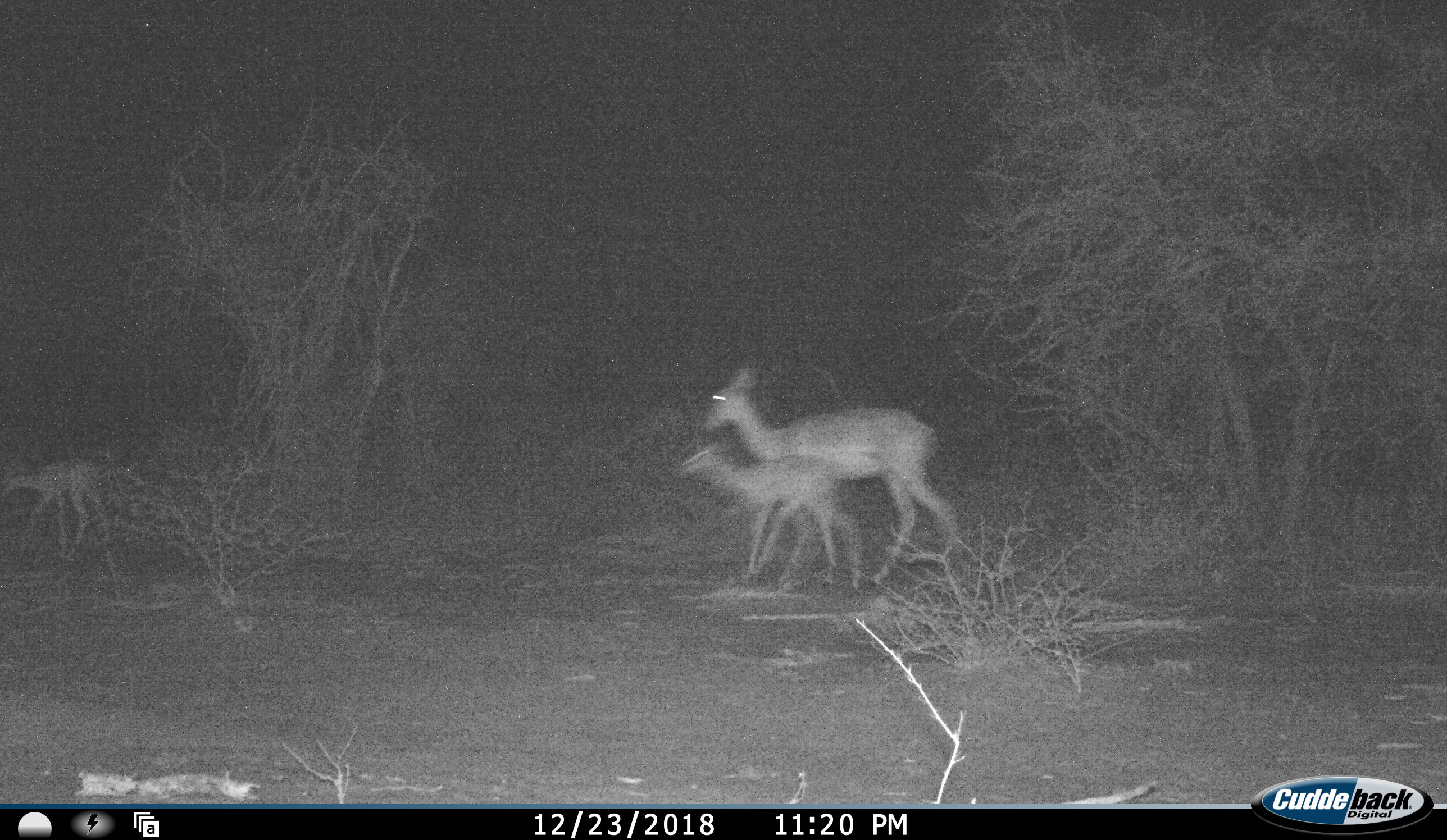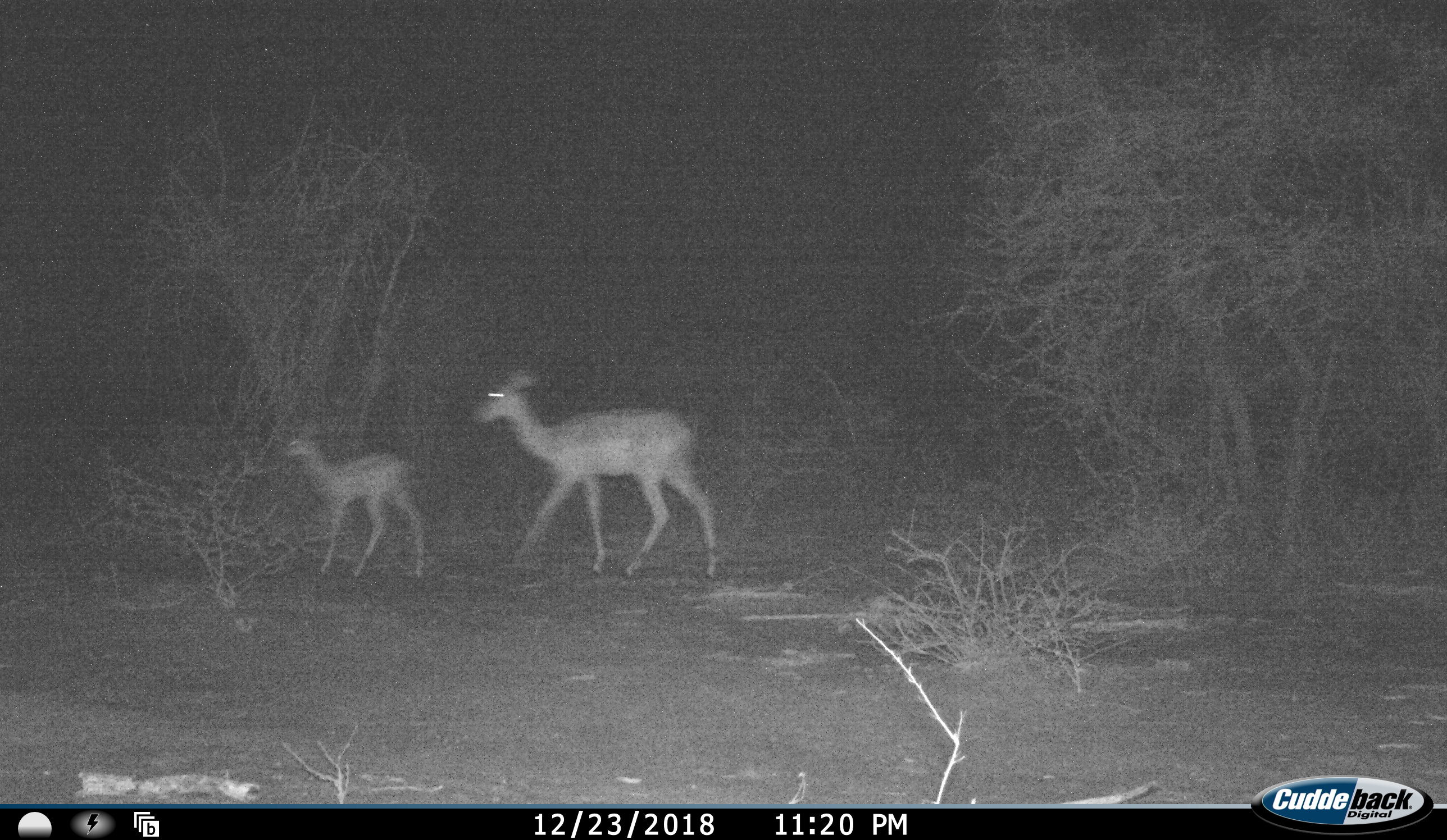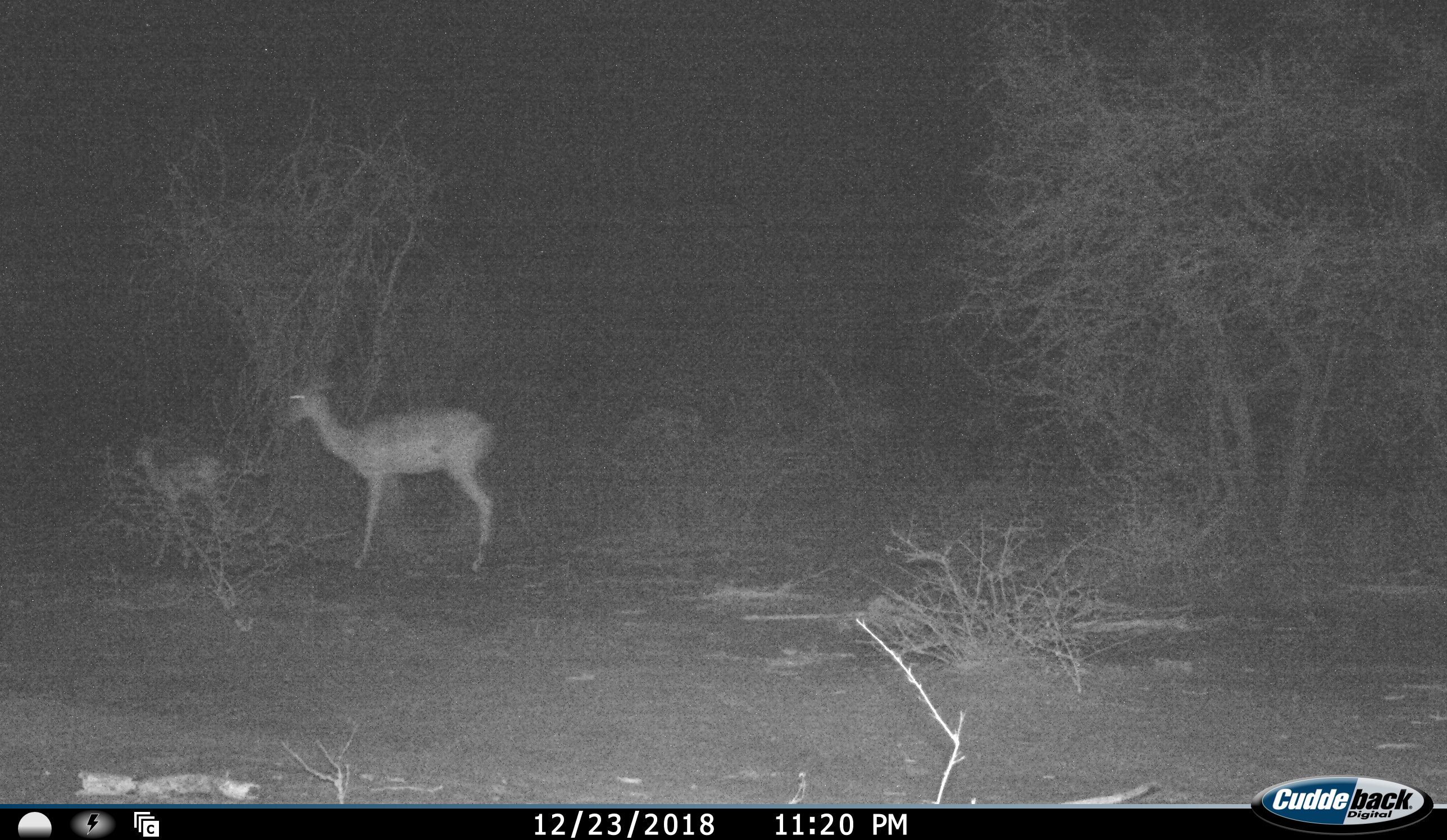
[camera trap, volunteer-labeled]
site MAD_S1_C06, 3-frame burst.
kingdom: Animalia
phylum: Chordata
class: Mammalia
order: Artiodactyla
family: Bovidae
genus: Aepyceros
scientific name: Aepyceros melampus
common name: impala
Impala (Aepyceros melampus), count 3. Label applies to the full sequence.